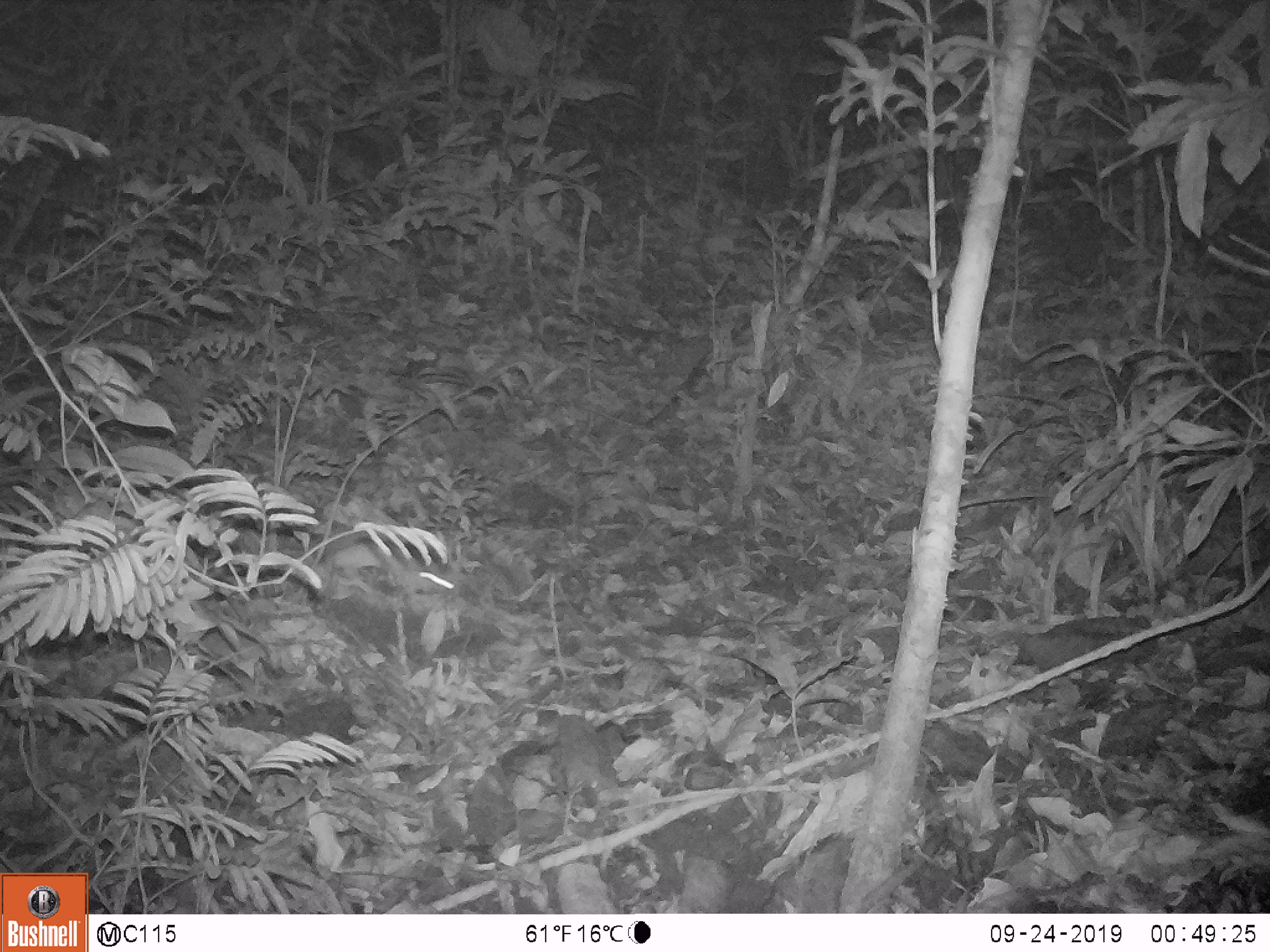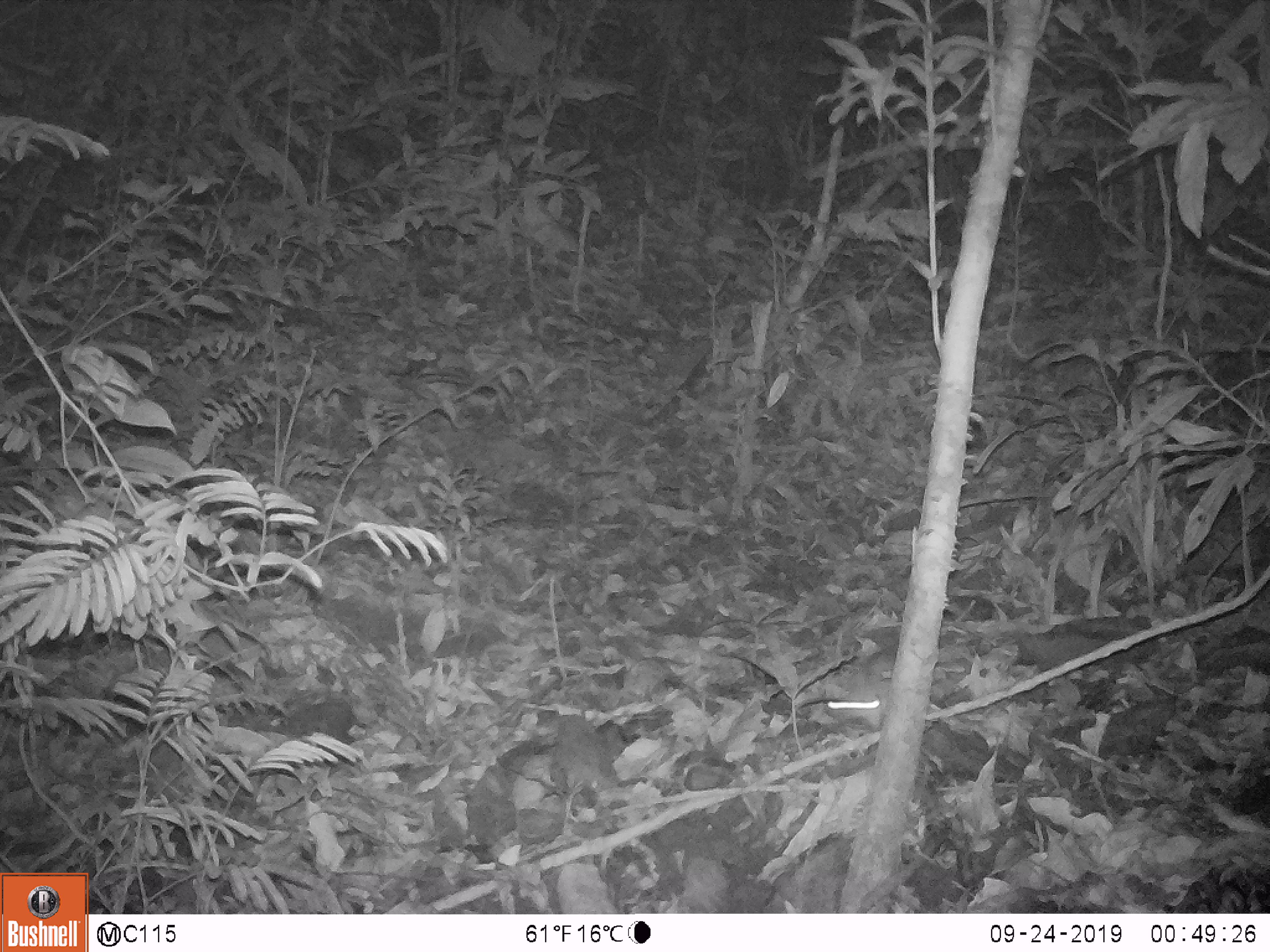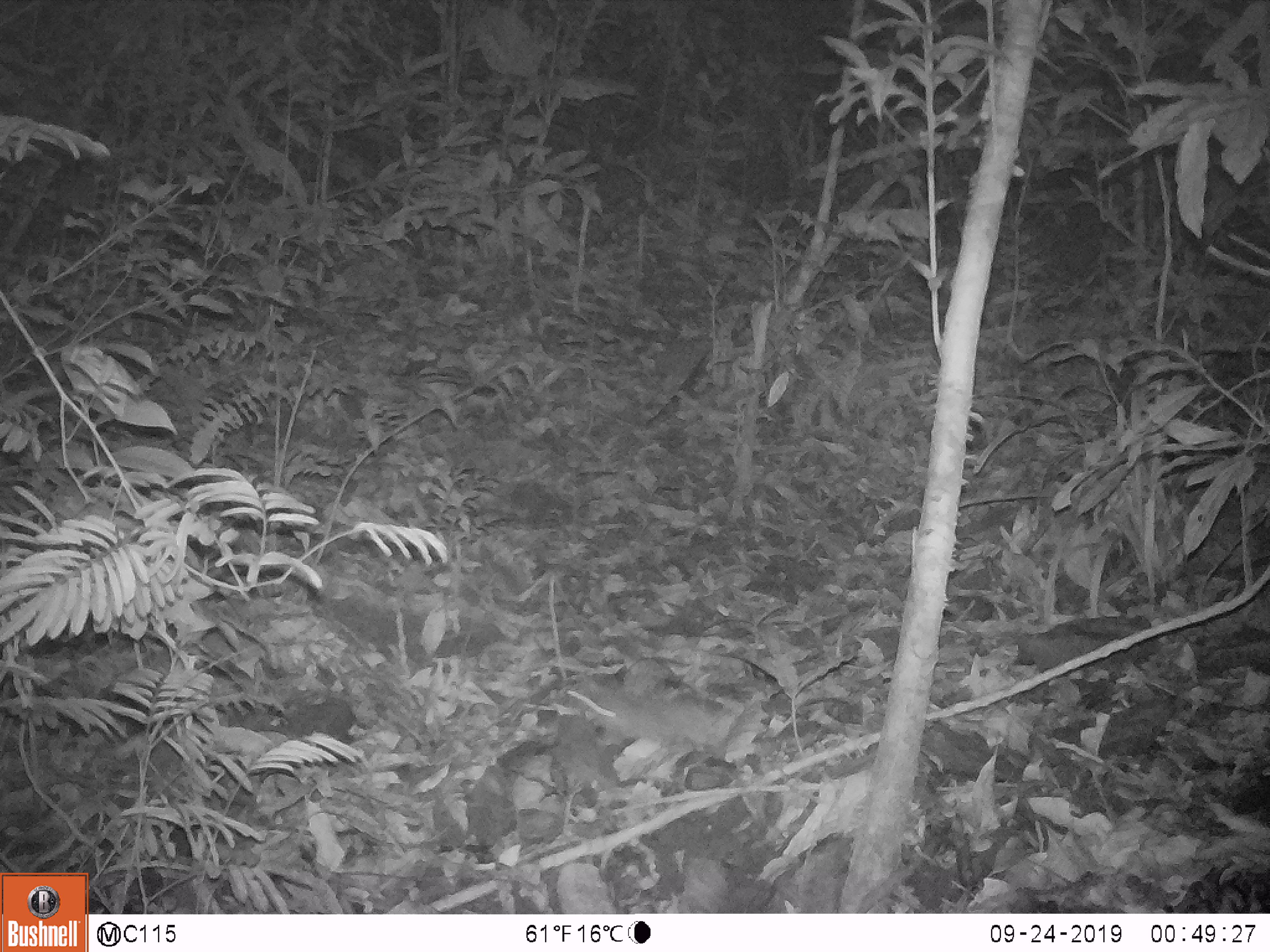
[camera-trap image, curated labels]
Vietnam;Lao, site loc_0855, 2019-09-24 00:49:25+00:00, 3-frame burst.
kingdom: Animalia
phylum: Chordata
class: Mammalia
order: Rodentia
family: Muridae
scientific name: Muridae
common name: old-world mice and rats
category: unidentified murid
Unidentified murid (old-world mice and rats) (Muridae). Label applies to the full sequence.